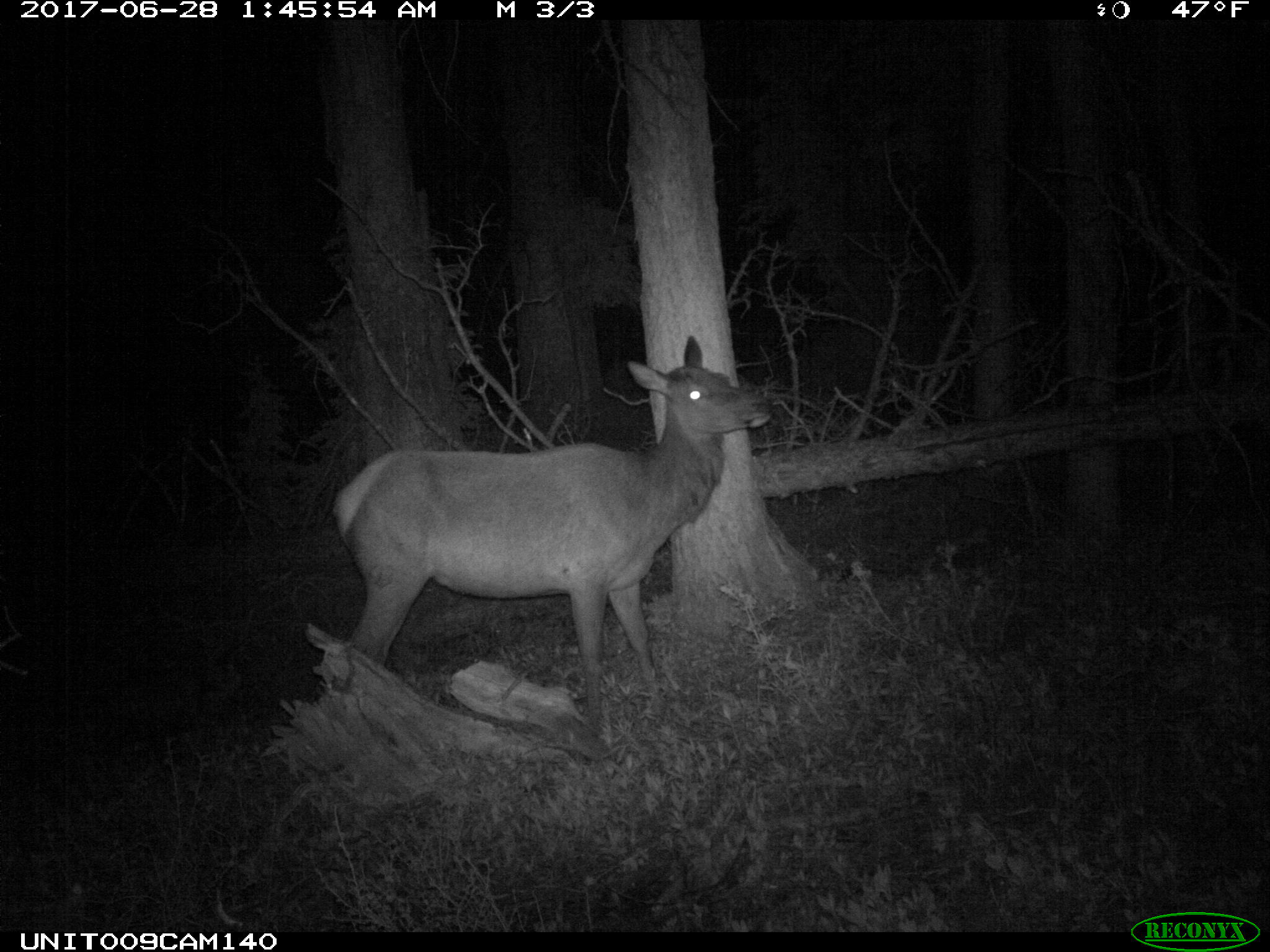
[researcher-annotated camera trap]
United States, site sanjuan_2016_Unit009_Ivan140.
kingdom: Animalia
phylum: Chordata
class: Mammalia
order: Artiodactyla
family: Cervidae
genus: Cervus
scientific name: Cervus elaphus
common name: red deer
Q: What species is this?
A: Cervus elaphus (red deer).